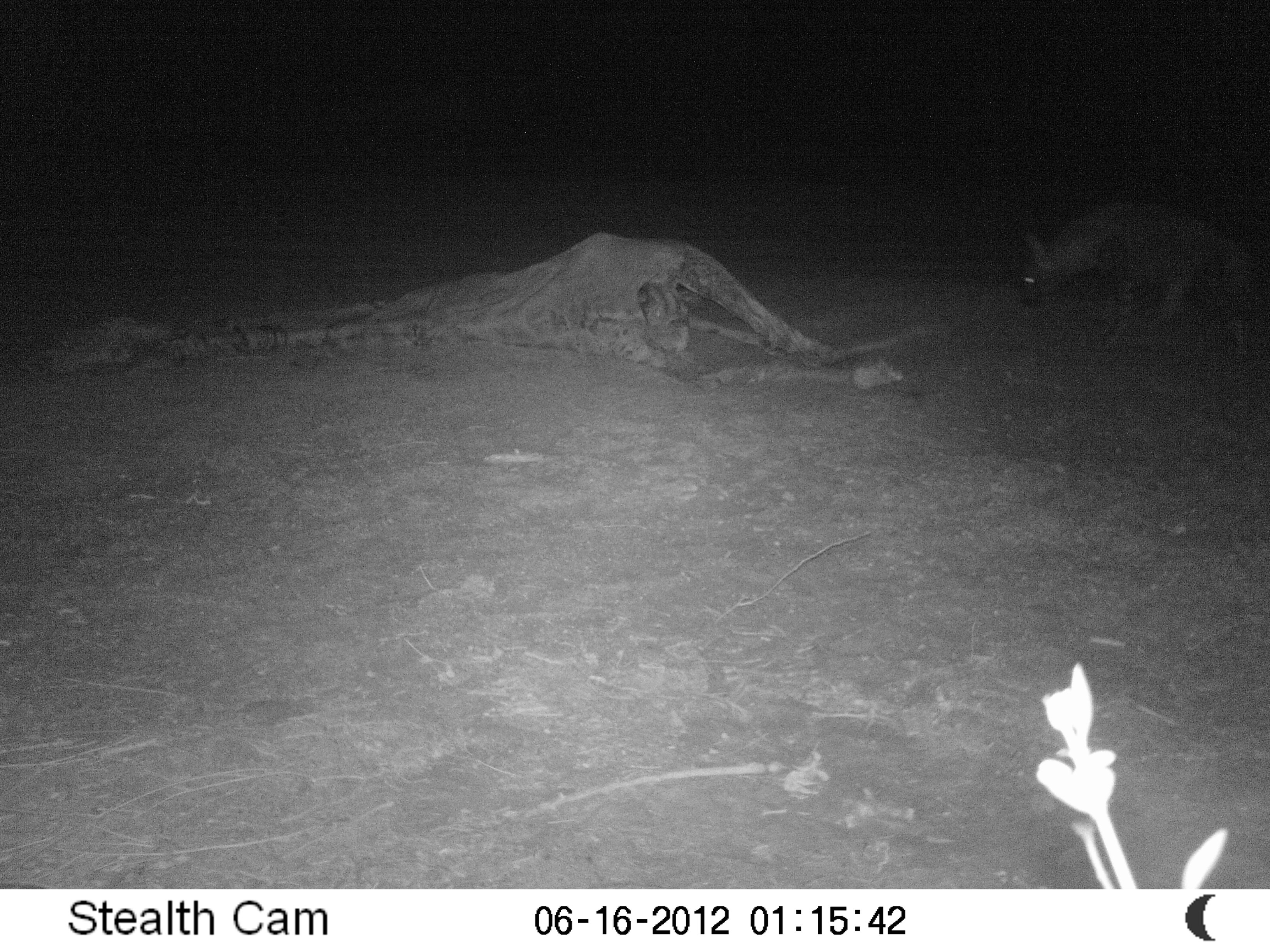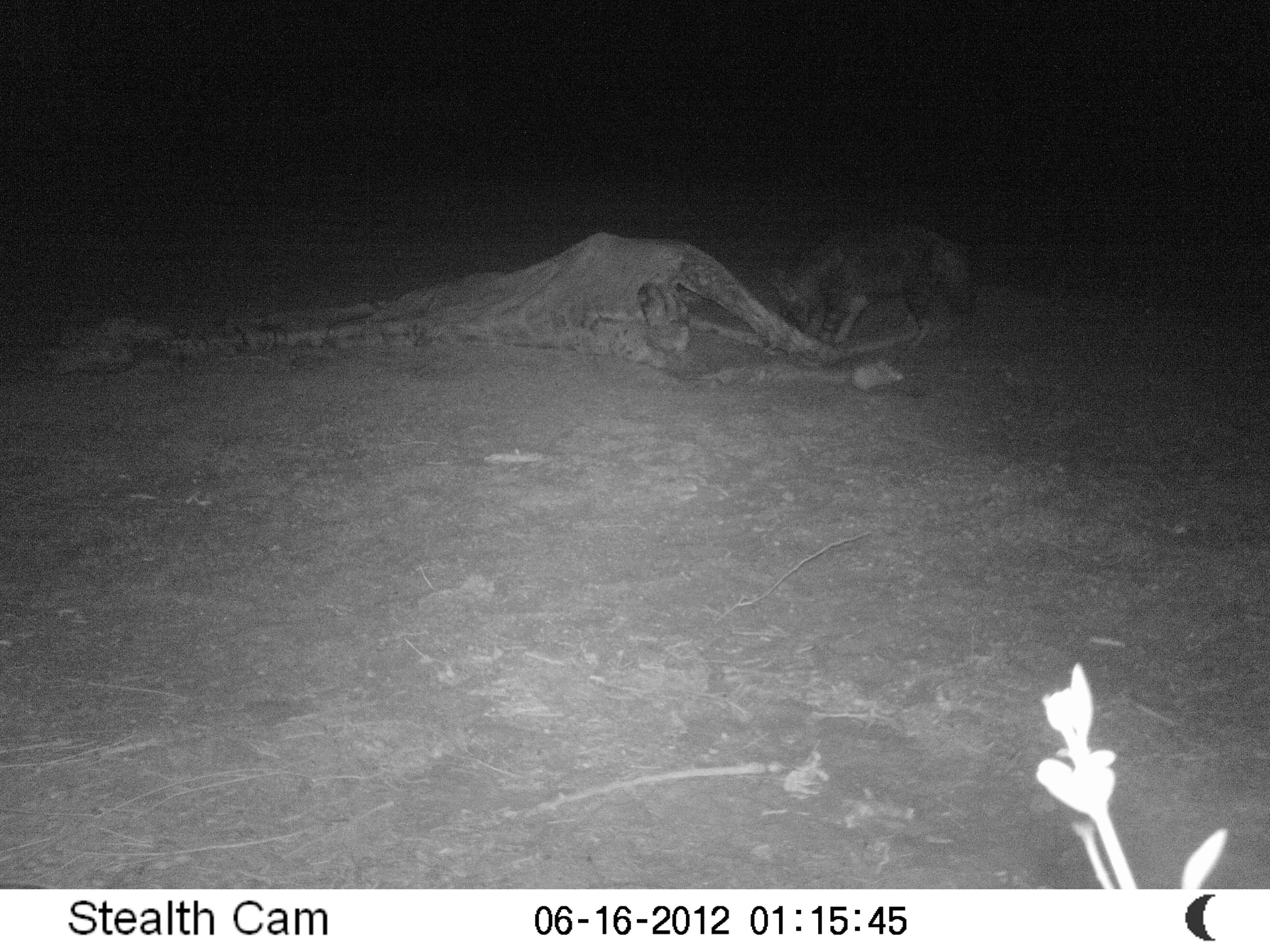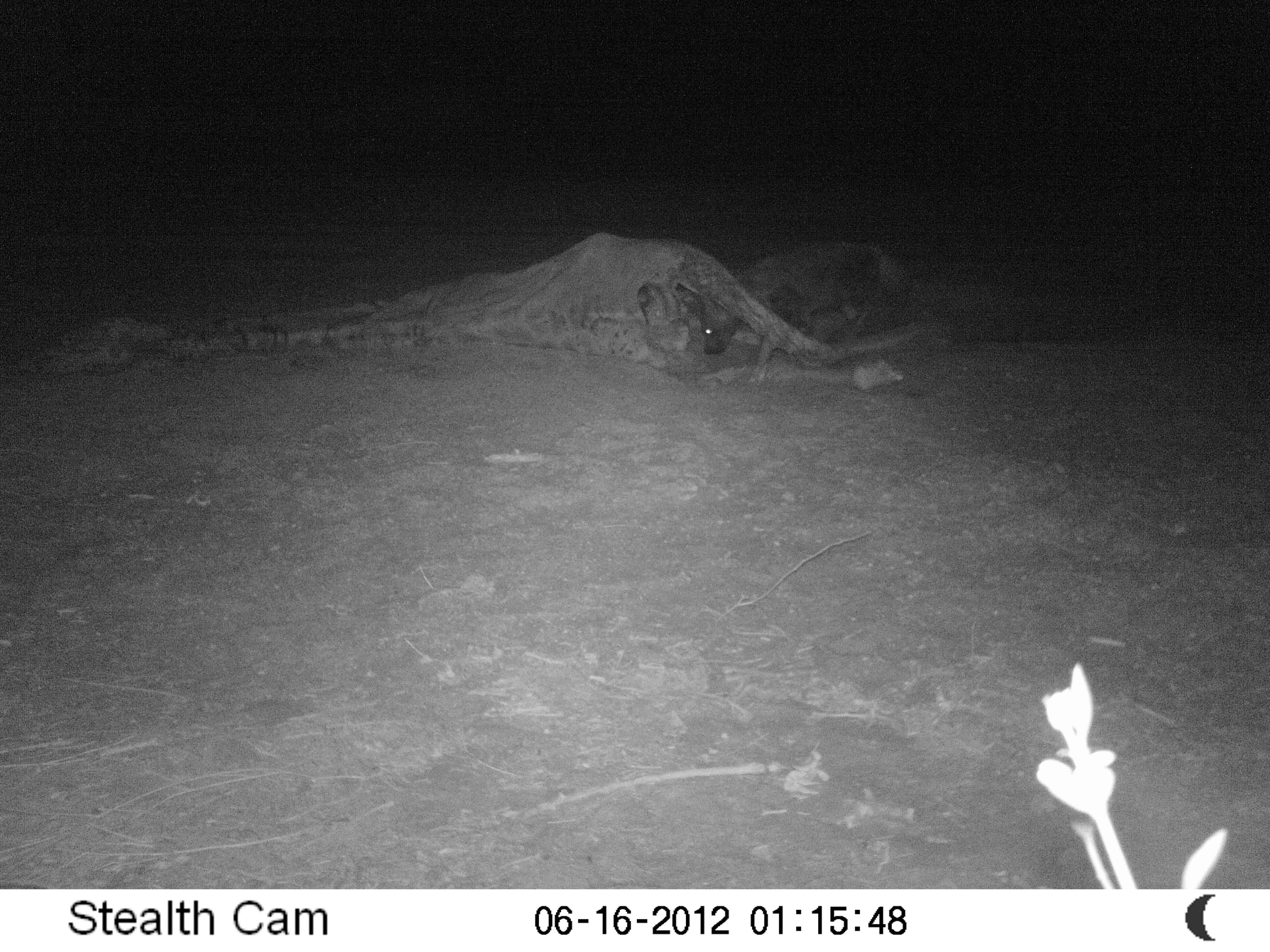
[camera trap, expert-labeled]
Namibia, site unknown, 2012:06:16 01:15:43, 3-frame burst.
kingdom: Animalia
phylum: Chordata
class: Mammalia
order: Carnivora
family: Hyaenidae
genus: Parahyaena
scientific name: Parahyaena brunnea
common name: brown hyena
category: hyaena brunnea